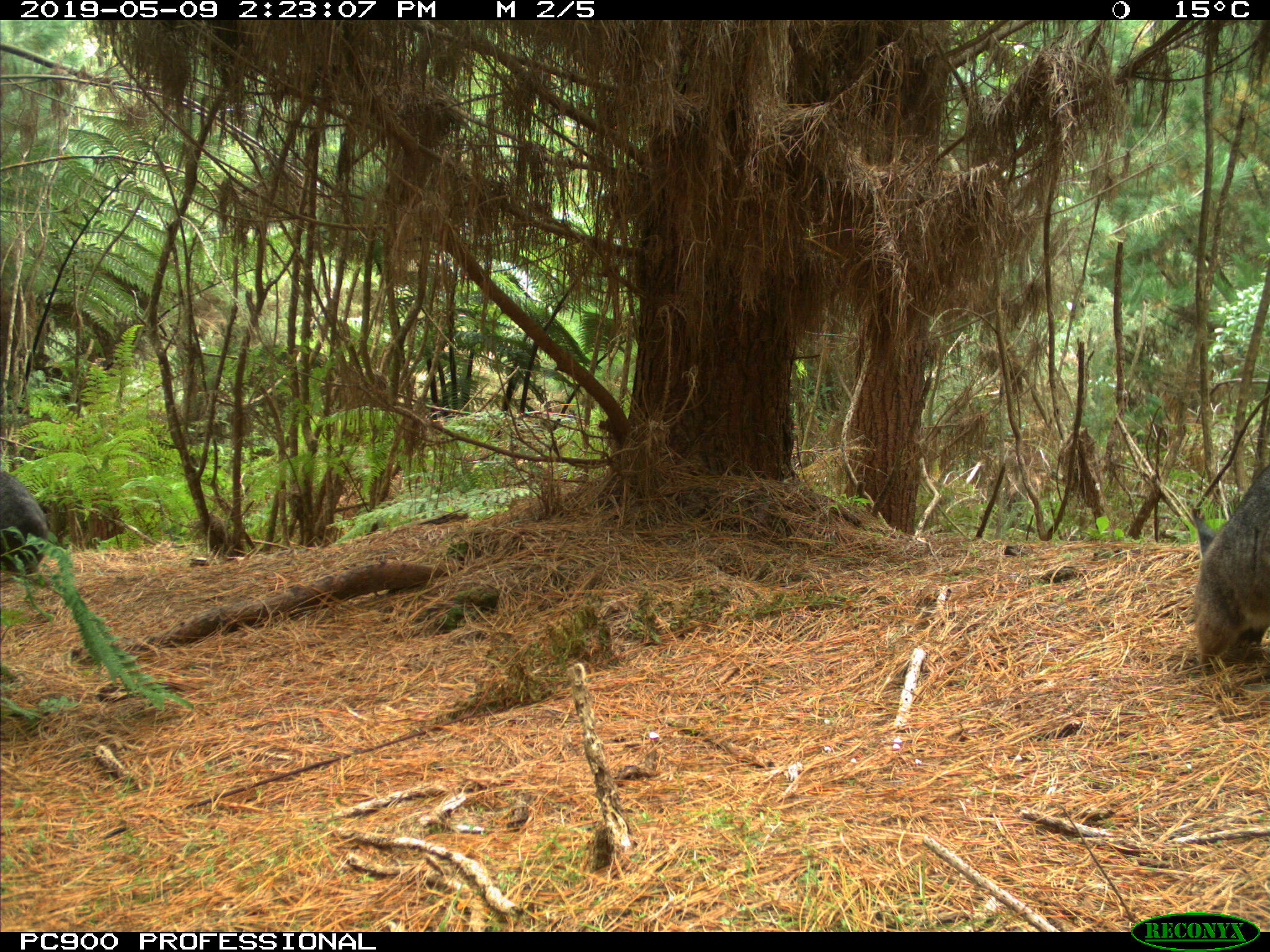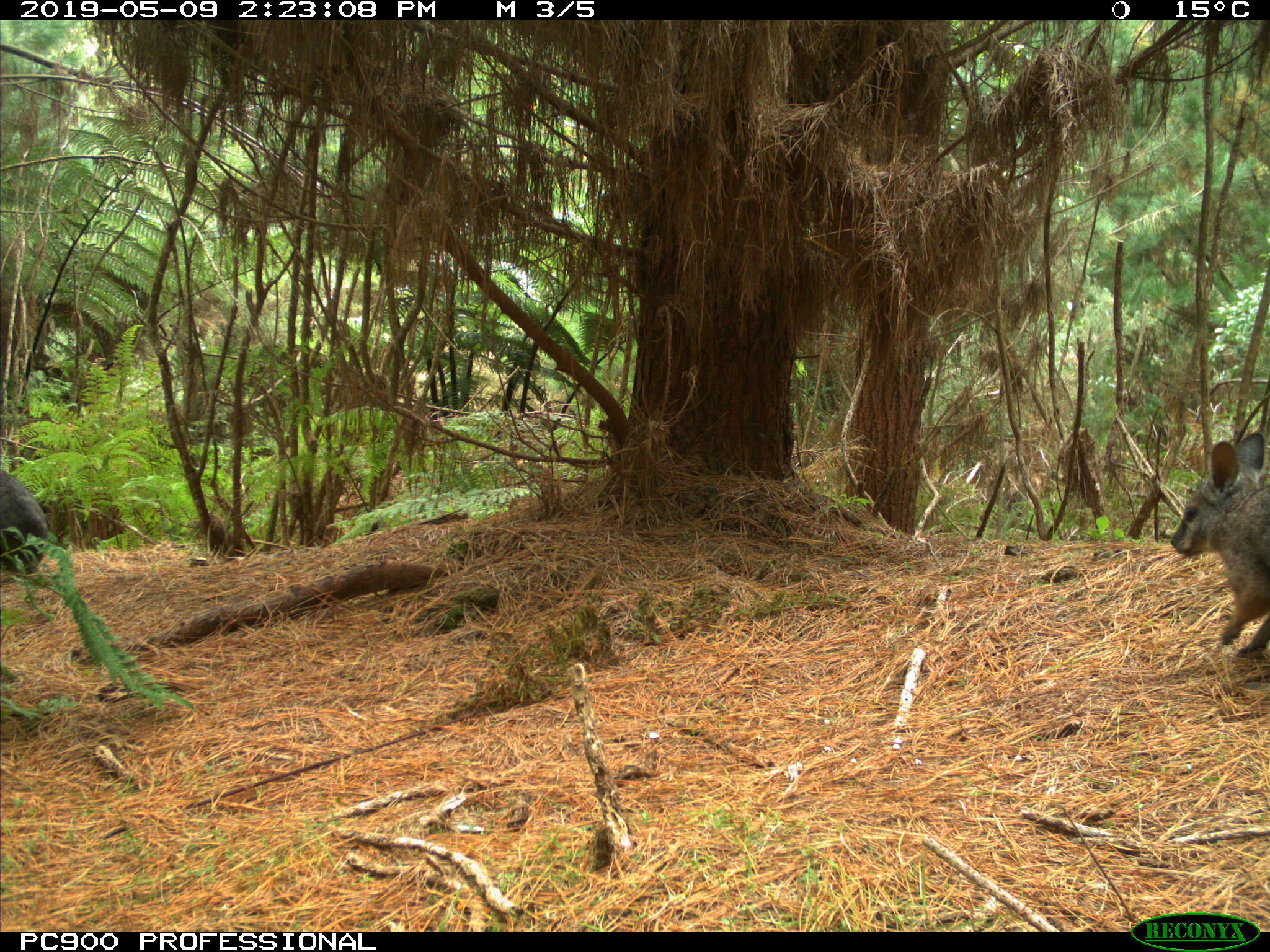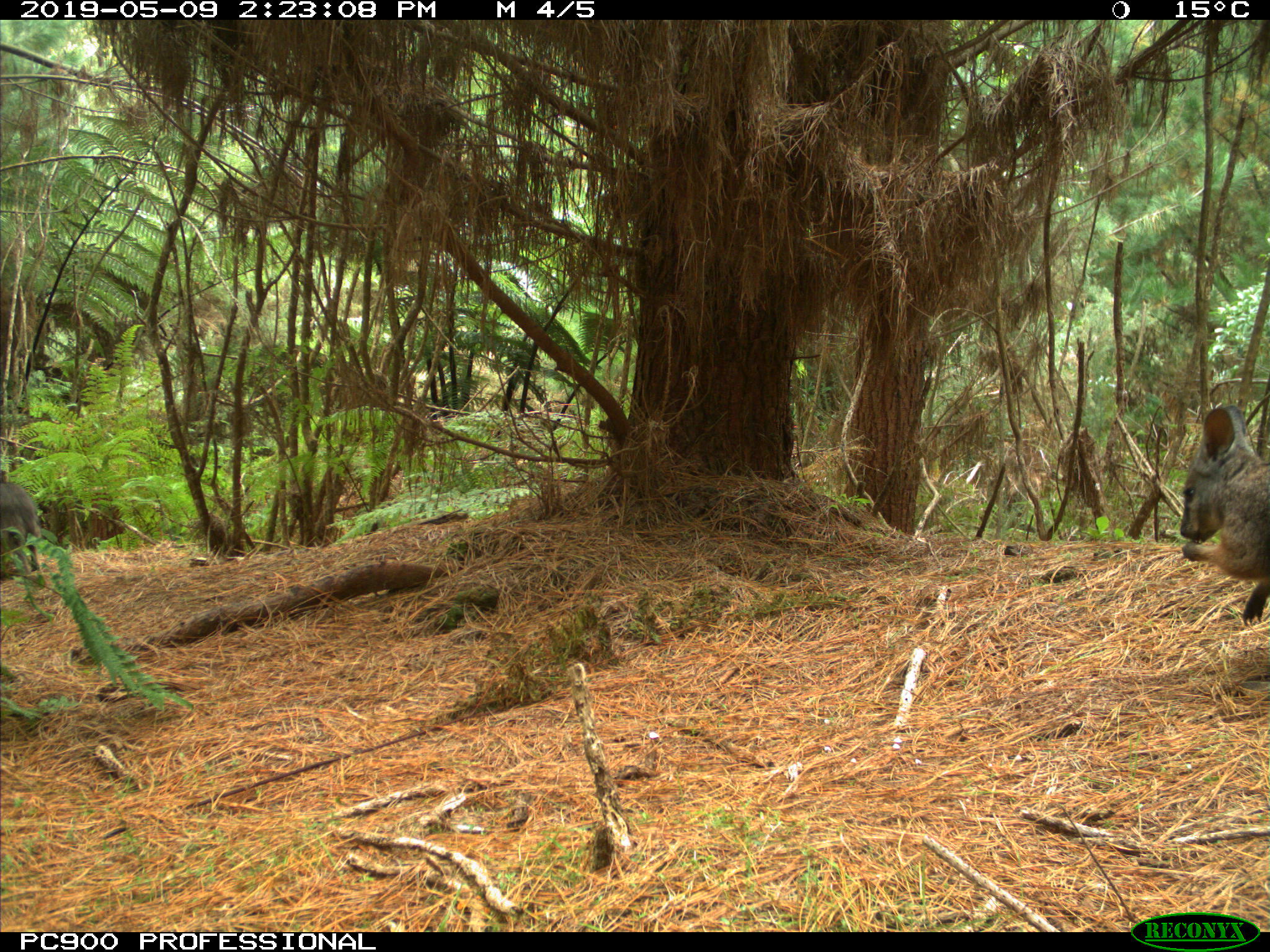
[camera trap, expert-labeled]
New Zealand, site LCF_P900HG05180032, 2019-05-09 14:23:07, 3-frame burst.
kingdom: Animalia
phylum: Chordata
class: Mammalia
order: Diprotodontia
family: Macropodidae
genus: Notamacropus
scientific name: Notamacropus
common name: wallaby